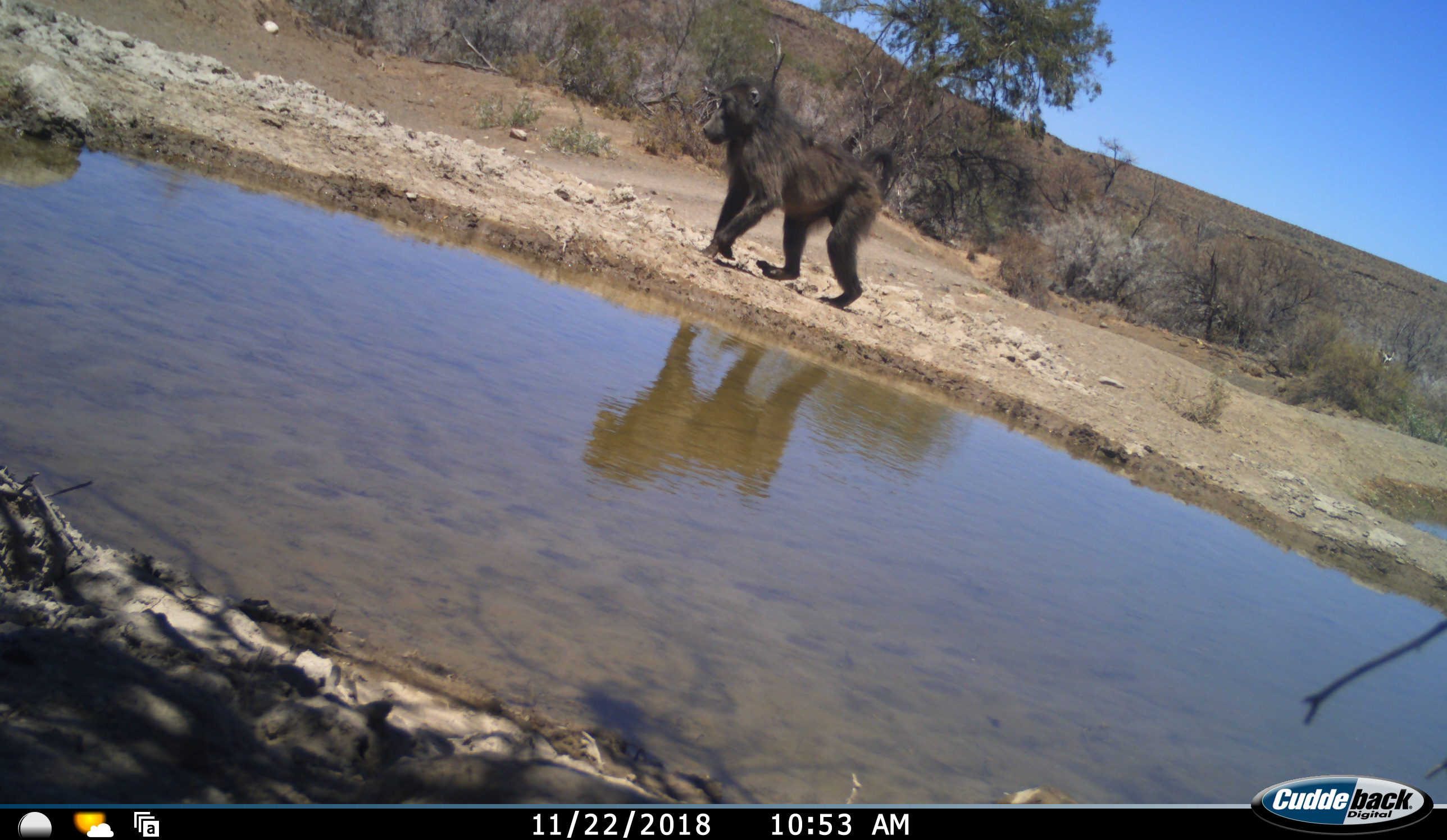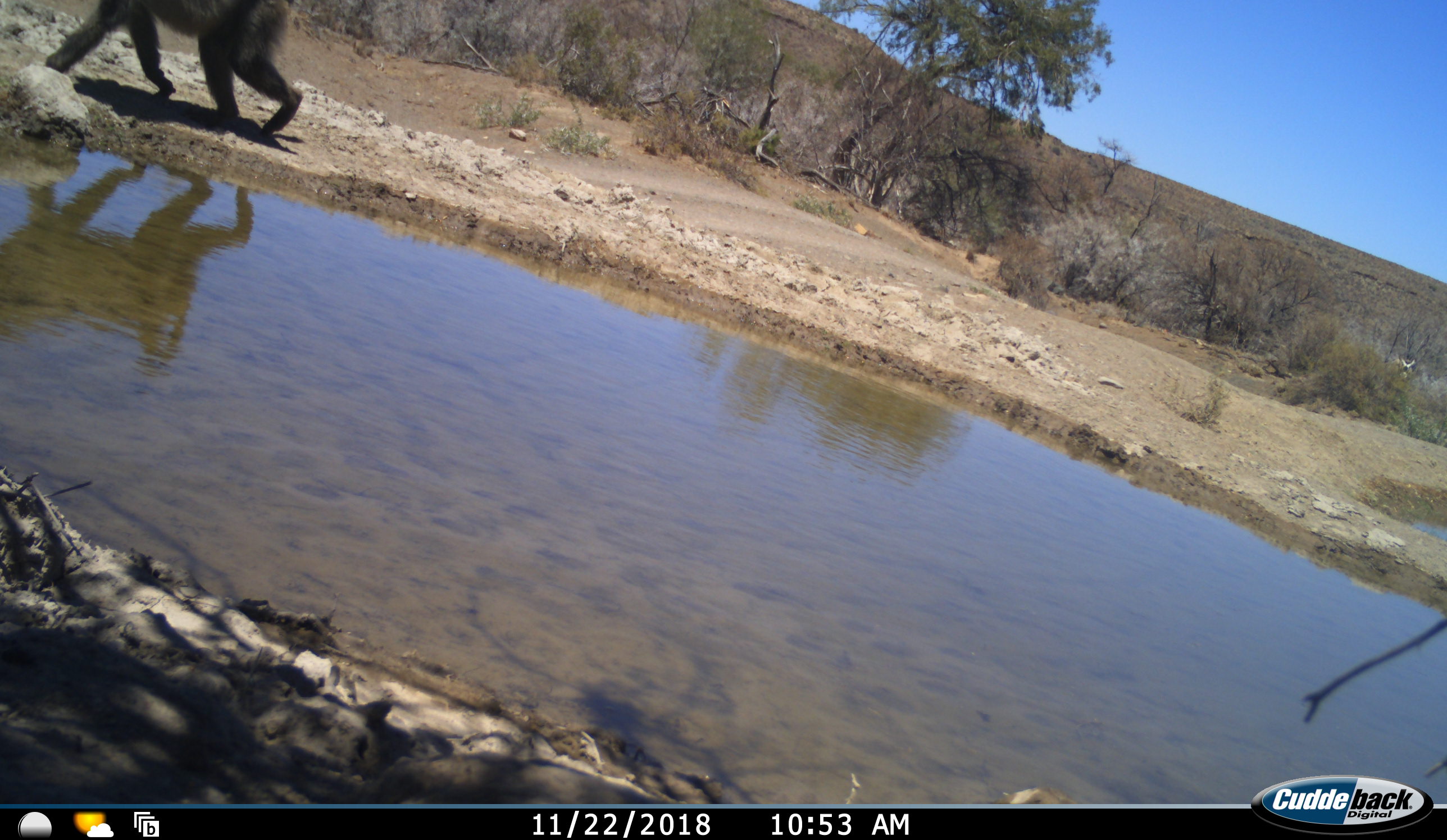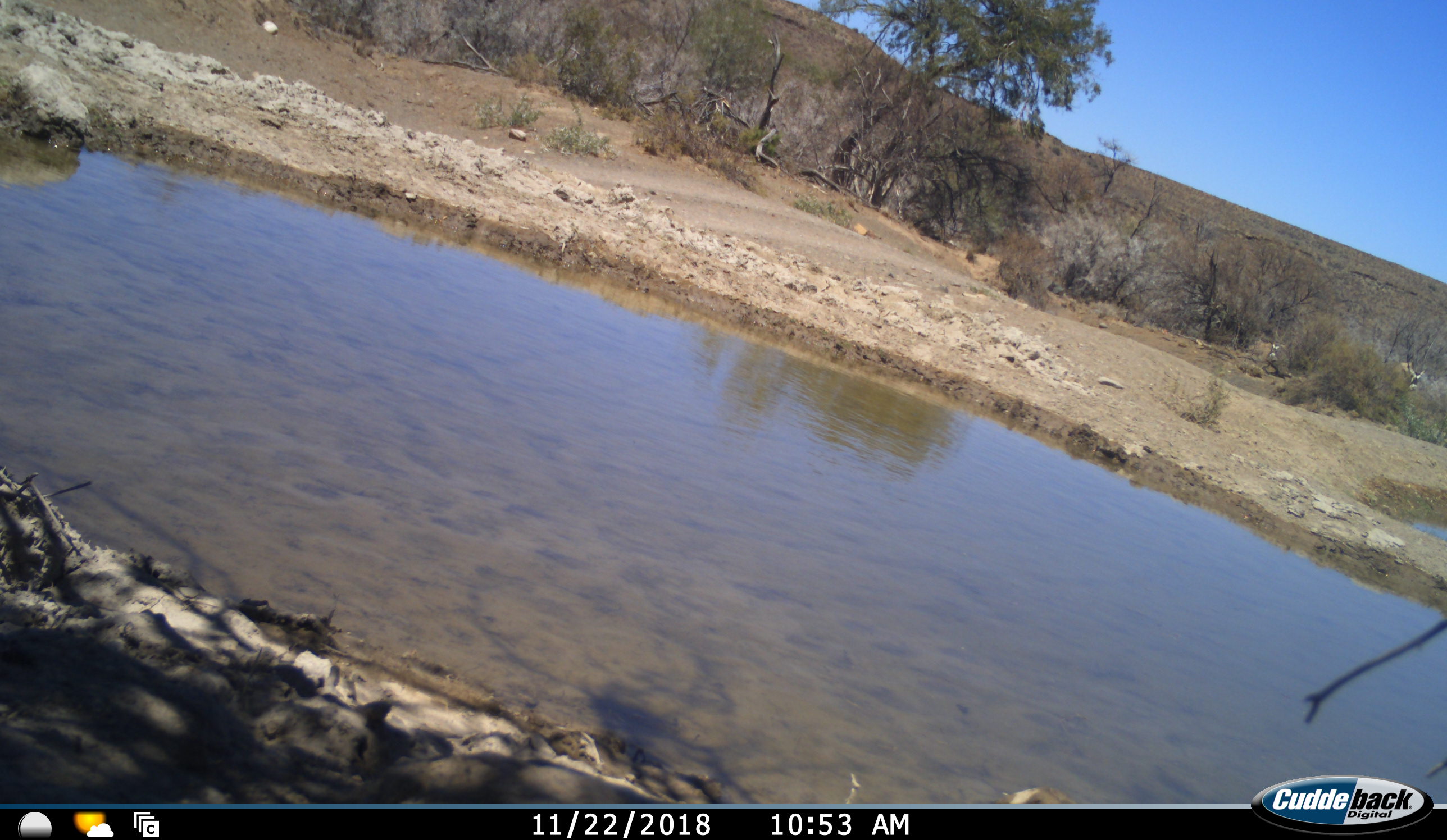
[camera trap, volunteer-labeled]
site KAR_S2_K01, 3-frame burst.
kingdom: Animalia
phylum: Chordata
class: Mammalia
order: Primates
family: Cercopithecidae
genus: Papio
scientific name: Papio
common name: baboon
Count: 1.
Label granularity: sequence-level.